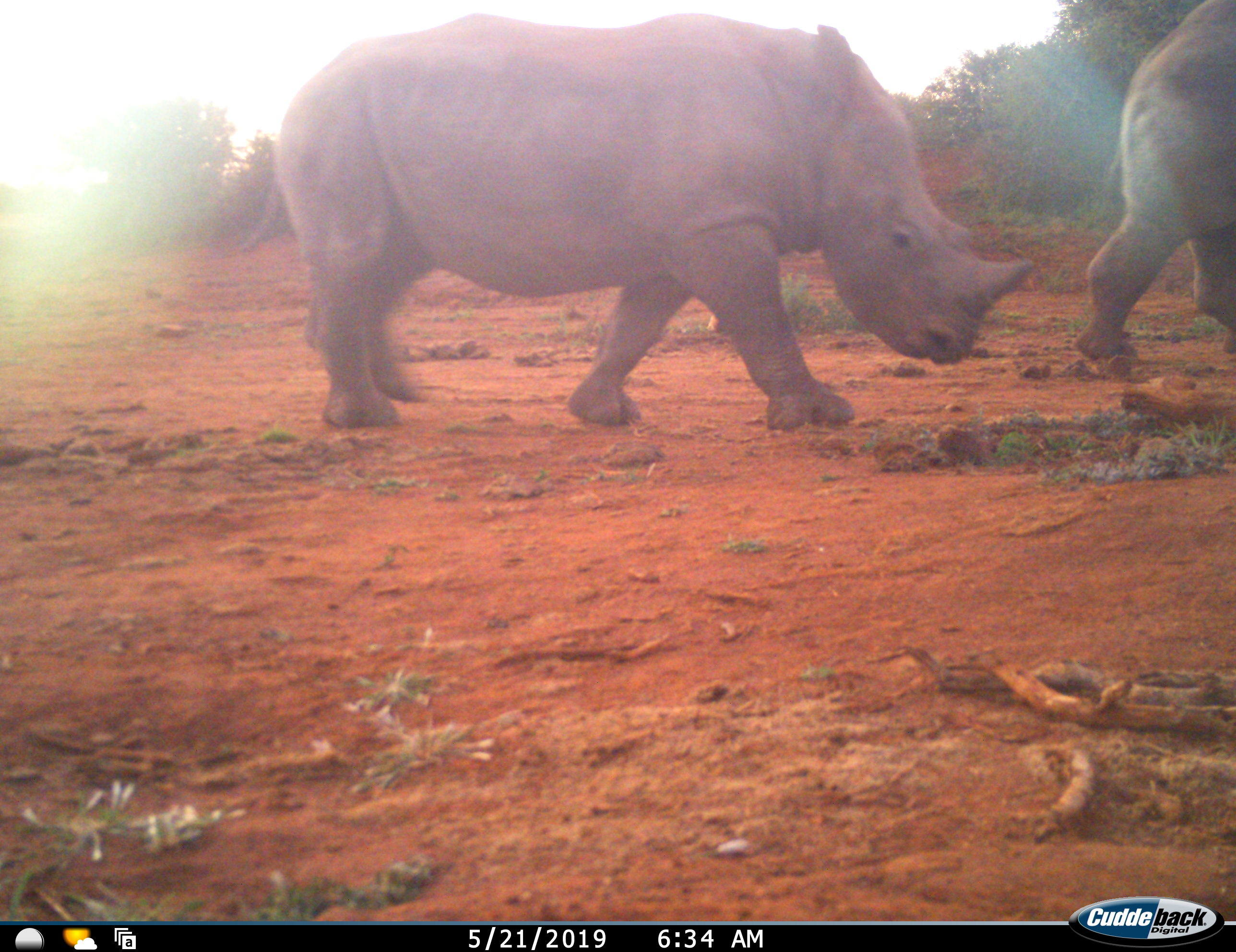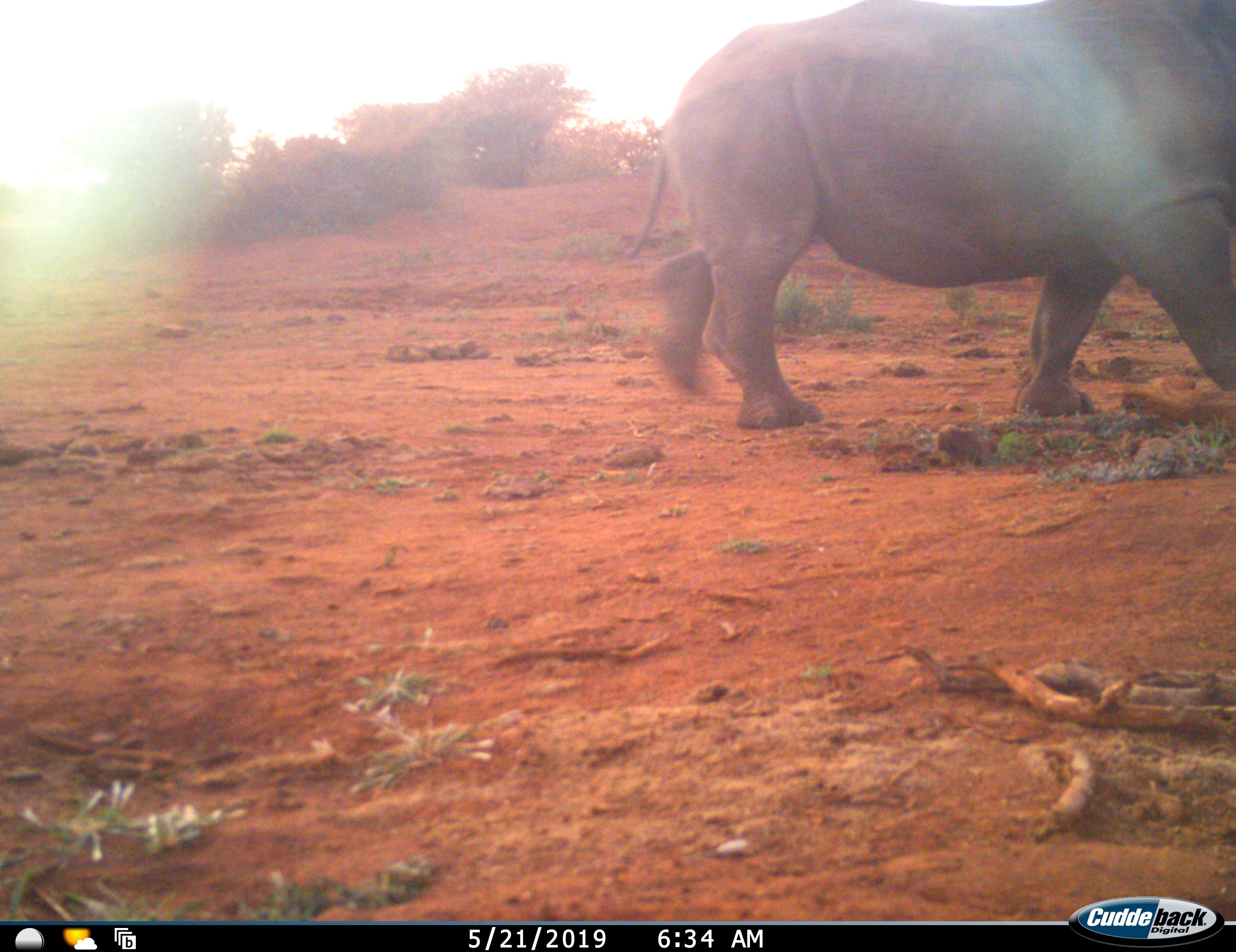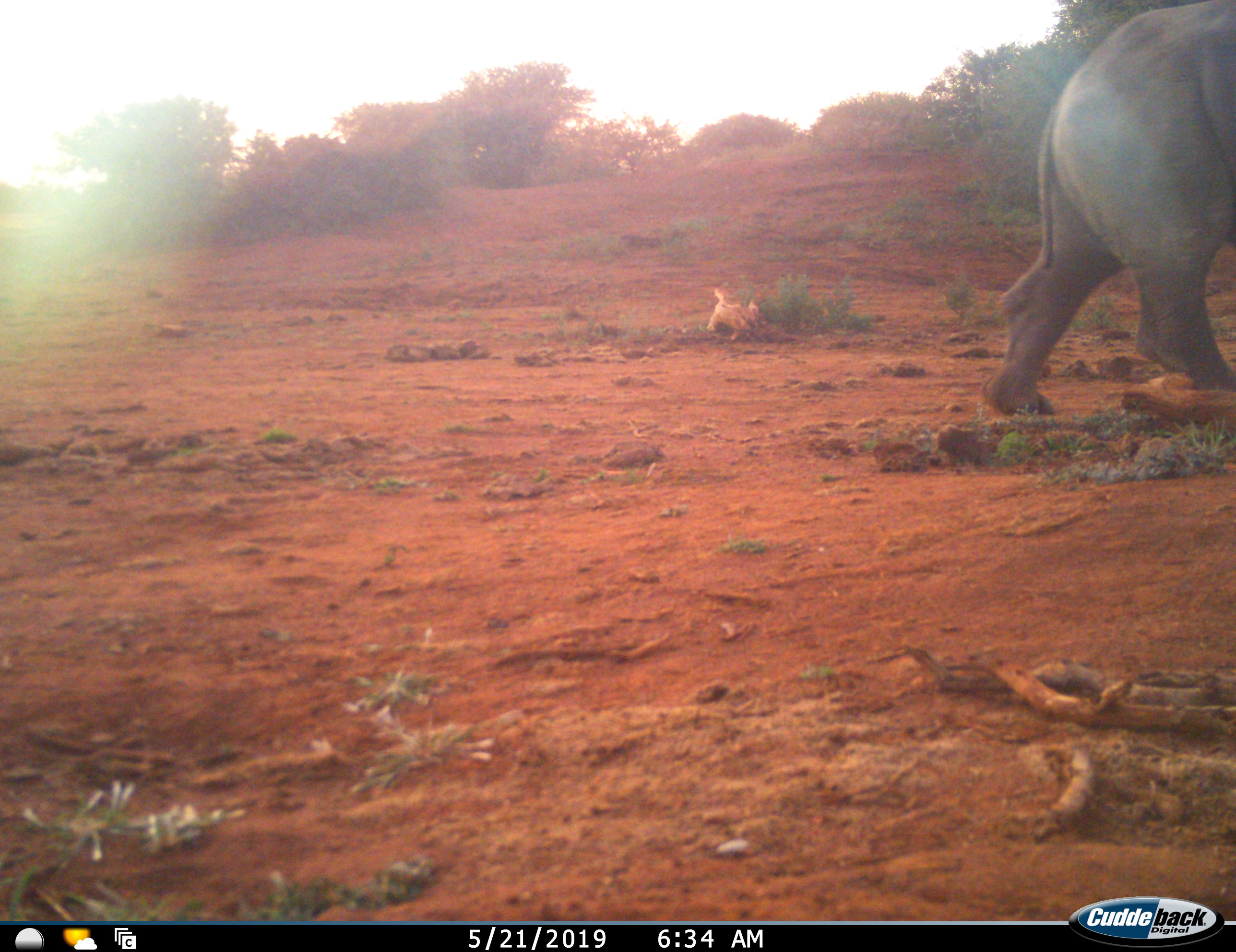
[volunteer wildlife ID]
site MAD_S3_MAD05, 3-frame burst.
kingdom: Animalia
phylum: Chordata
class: Mammalia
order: Perissodactyla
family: Rhinocerotidae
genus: Ceratotherium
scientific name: Ceratotherium simum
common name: white rhinoceros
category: rhinoceroswhite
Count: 2.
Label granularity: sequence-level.